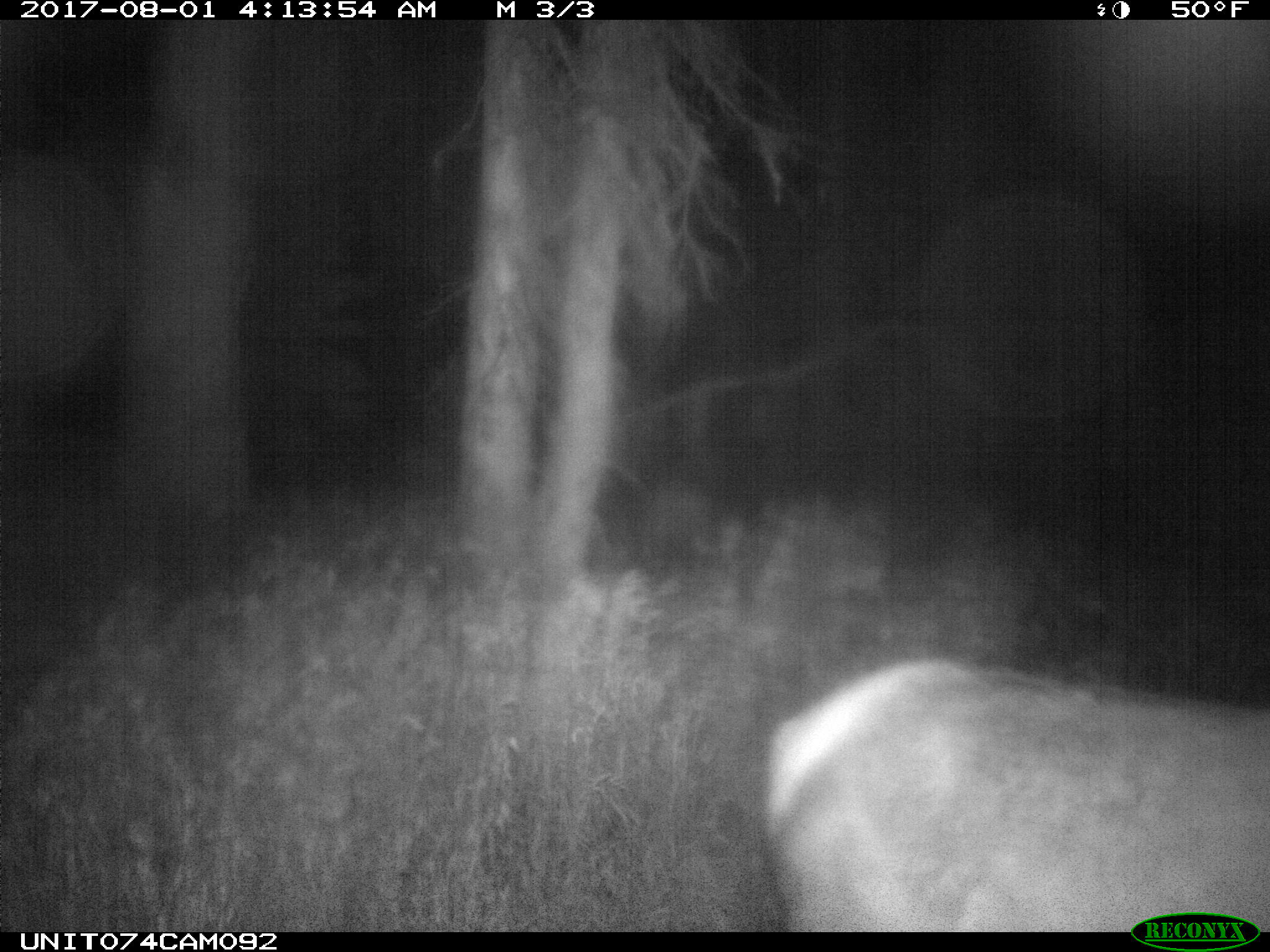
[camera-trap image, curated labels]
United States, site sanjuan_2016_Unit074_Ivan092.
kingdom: Animalia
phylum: Chordata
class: Mammalia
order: Artiodactyla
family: Cervidae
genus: Cervus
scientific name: Cervus elaphus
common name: red deer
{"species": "Cervus elaphus (red deer)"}